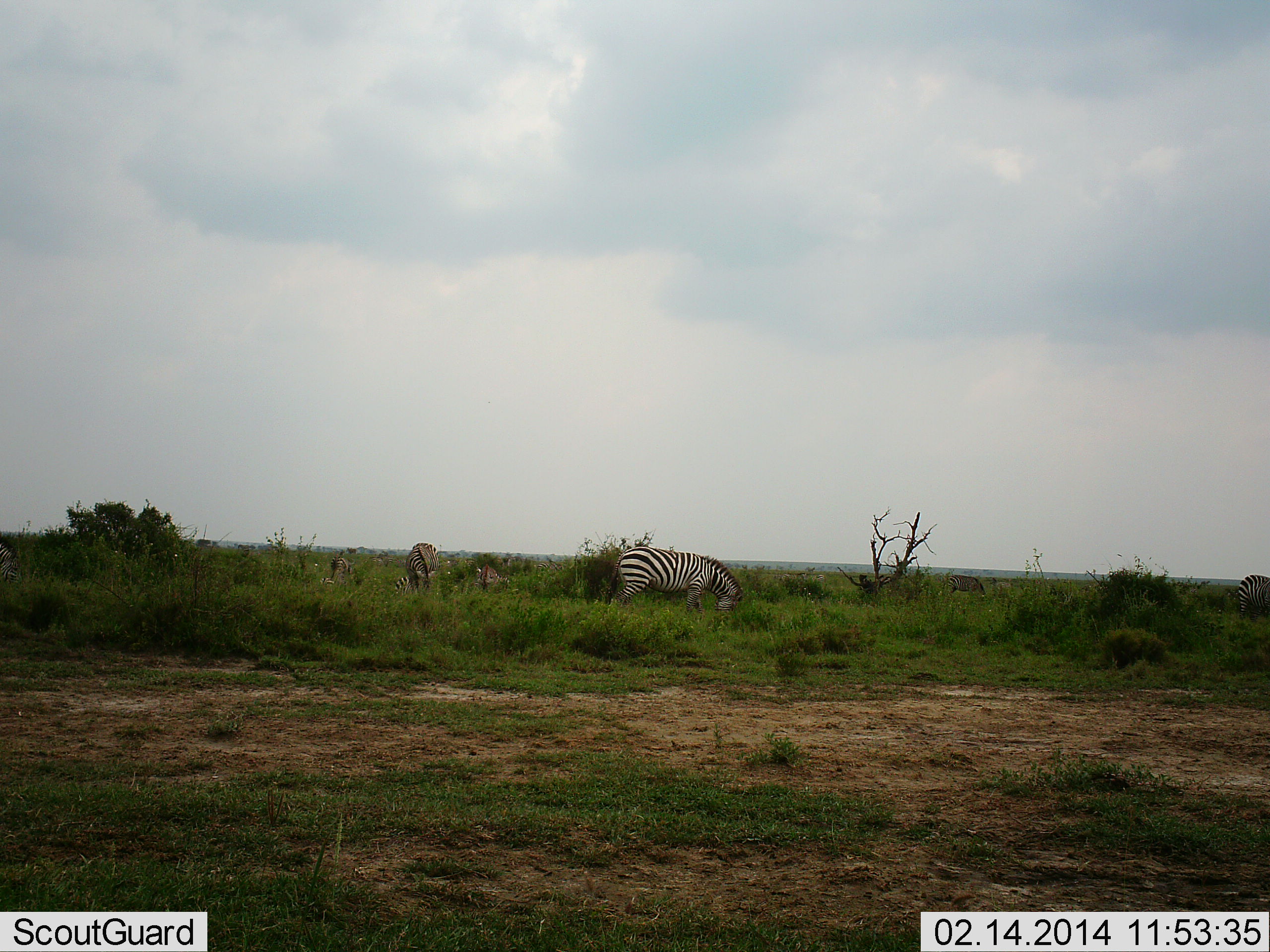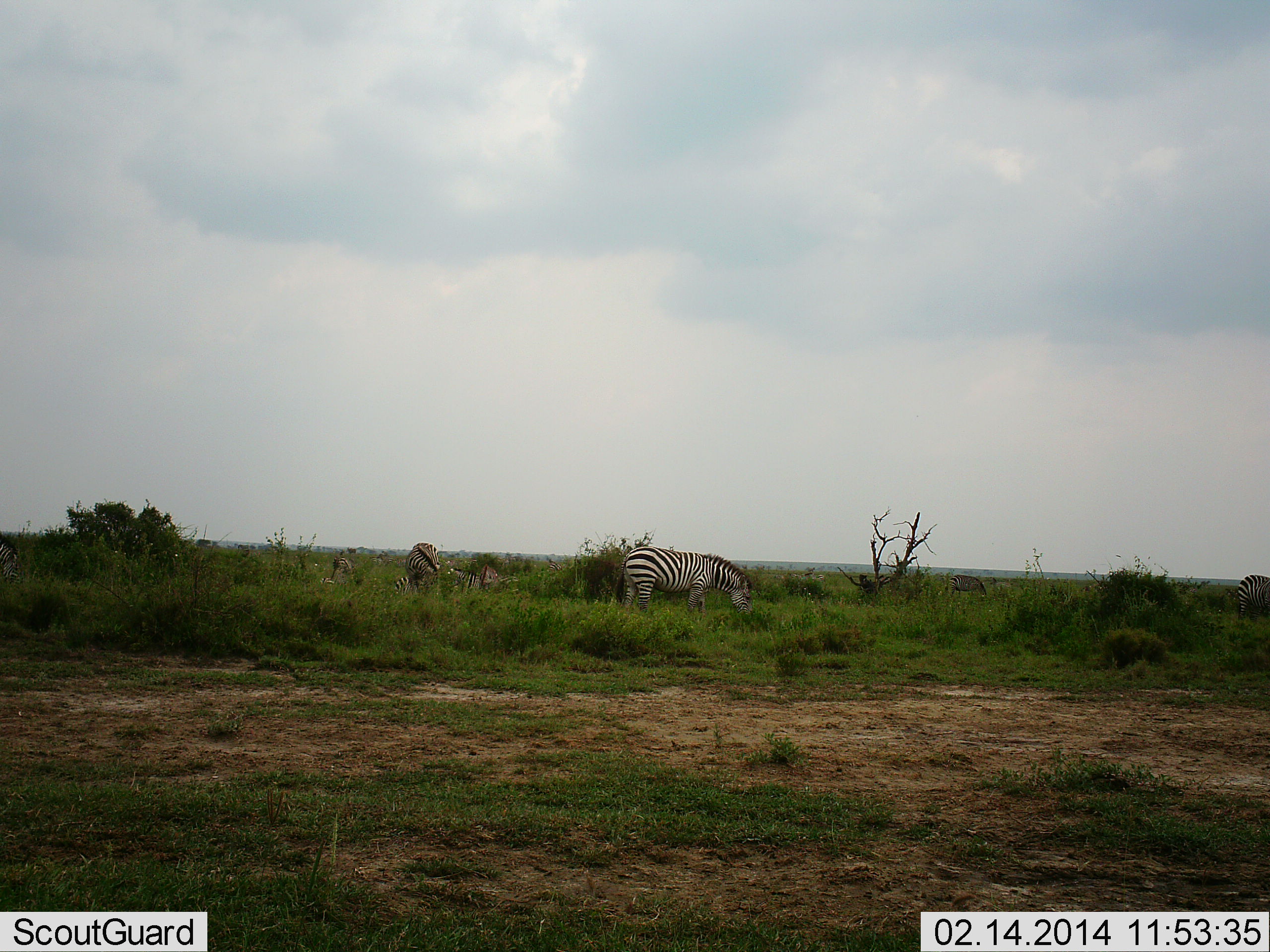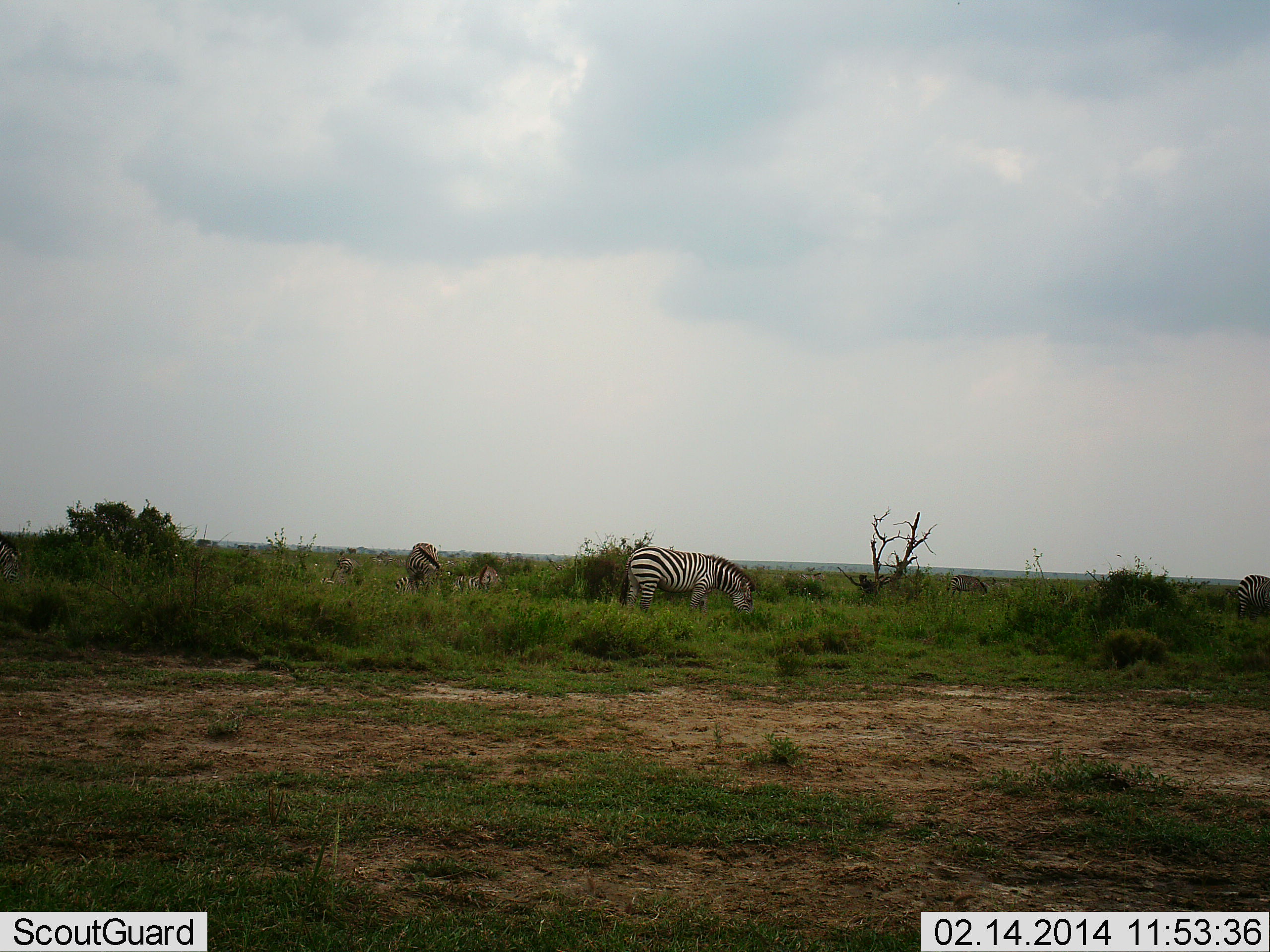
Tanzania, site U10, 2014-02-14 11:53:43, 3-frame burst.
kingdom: Animalia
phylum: Chordata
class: Mammalia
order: Perissodactyla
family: Equidae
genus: Equus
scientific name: Equus quagga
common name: plains zebra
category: zebra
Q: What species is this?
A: Zebra (plains zebra) (Equus quagga).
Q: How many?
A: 5.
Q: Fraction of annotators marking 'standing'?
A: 25%.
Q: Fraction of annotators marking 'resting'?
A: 0%.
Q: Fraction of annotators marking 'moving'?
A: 3%.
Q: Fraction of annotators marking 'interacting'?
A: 0%.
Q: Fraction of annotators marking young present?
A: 0%.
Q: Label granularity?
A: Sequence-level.